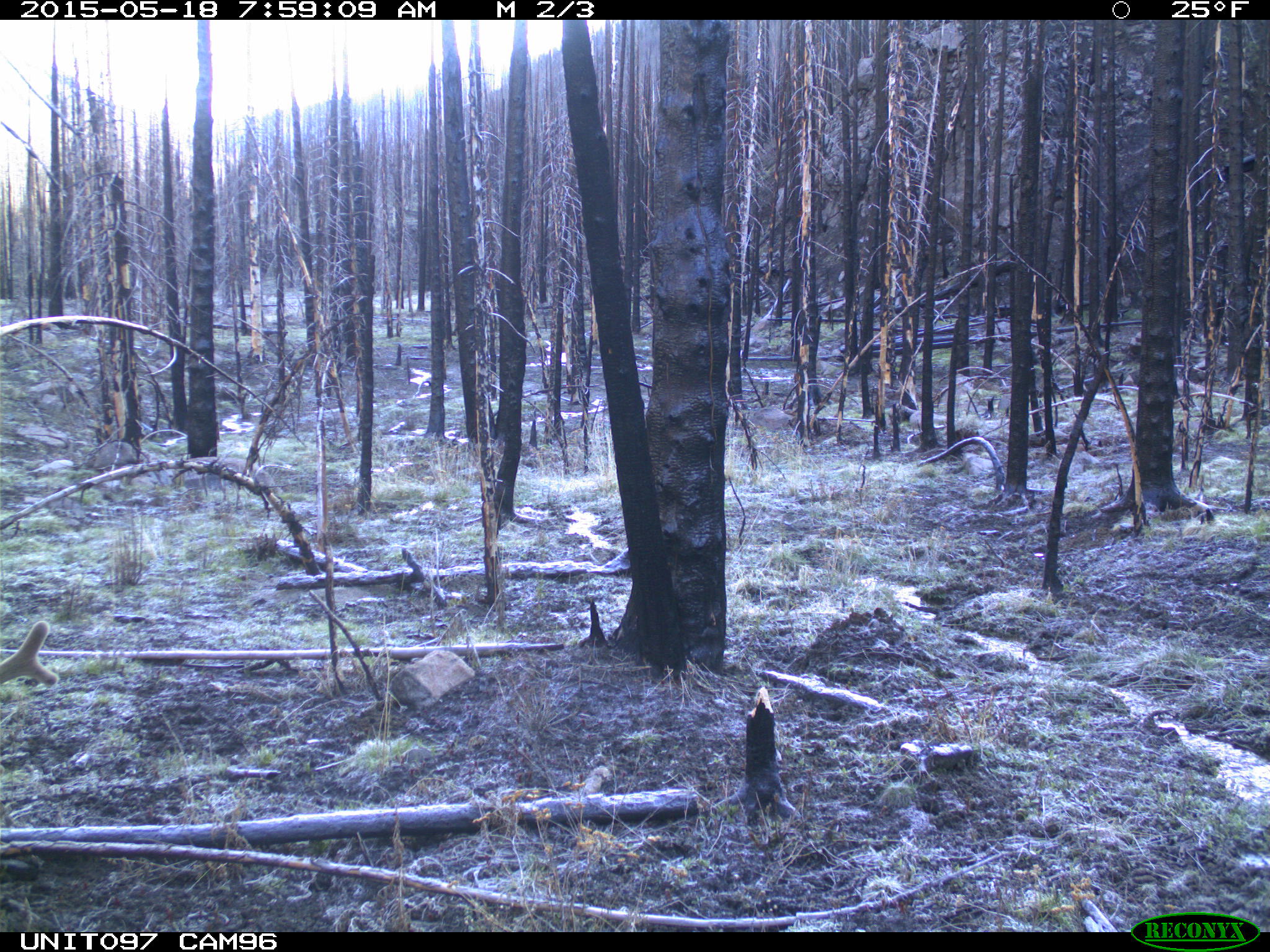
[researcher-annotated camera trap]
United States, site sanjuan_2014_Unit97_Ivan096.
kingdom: Animalia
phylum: Chordata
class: Mammalia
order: Artiodactyla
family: Cervidae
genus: Cervus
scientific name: Cervus elaphus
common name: red deer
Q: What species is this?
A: Cervus elaphus (red deer).